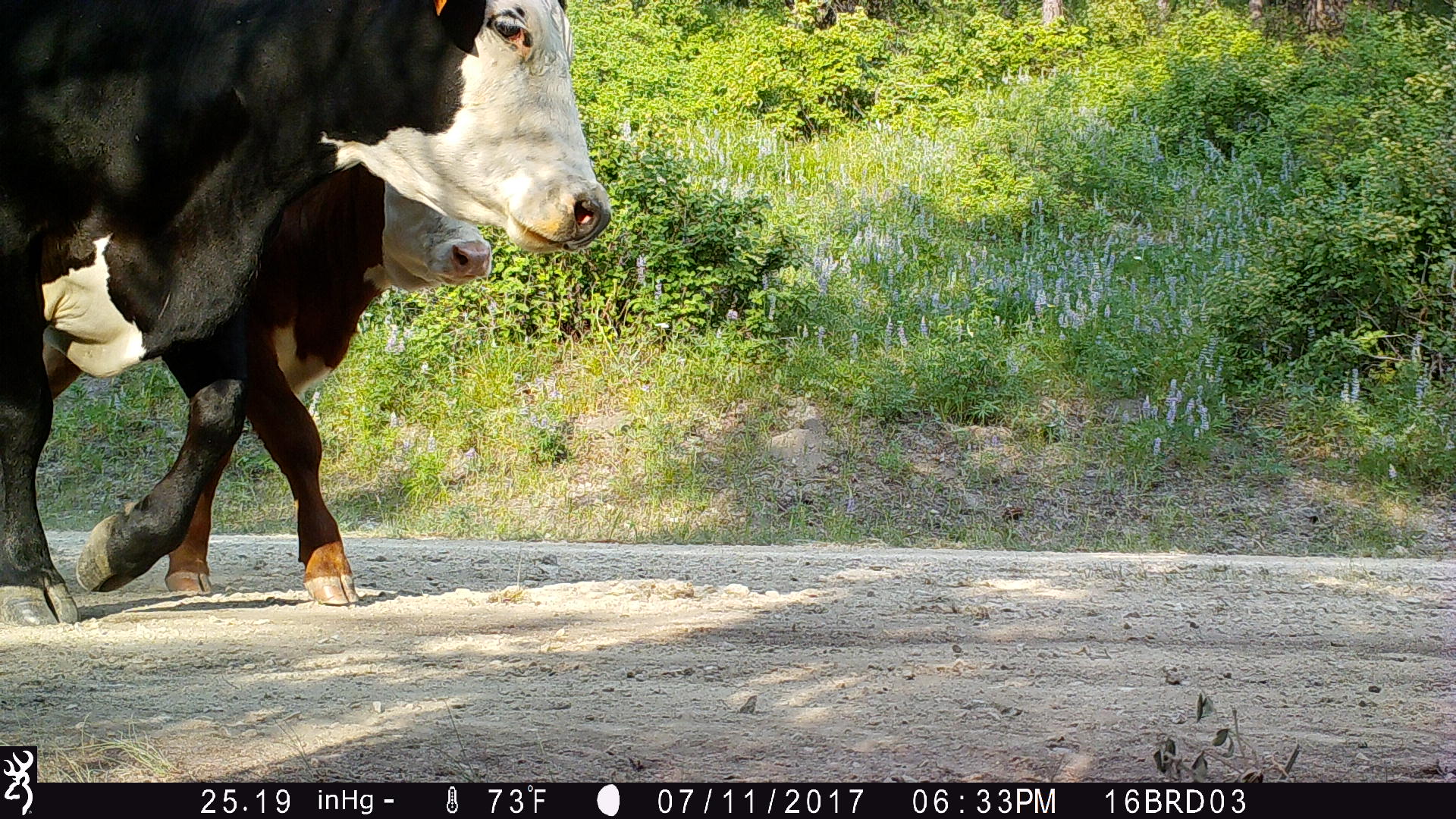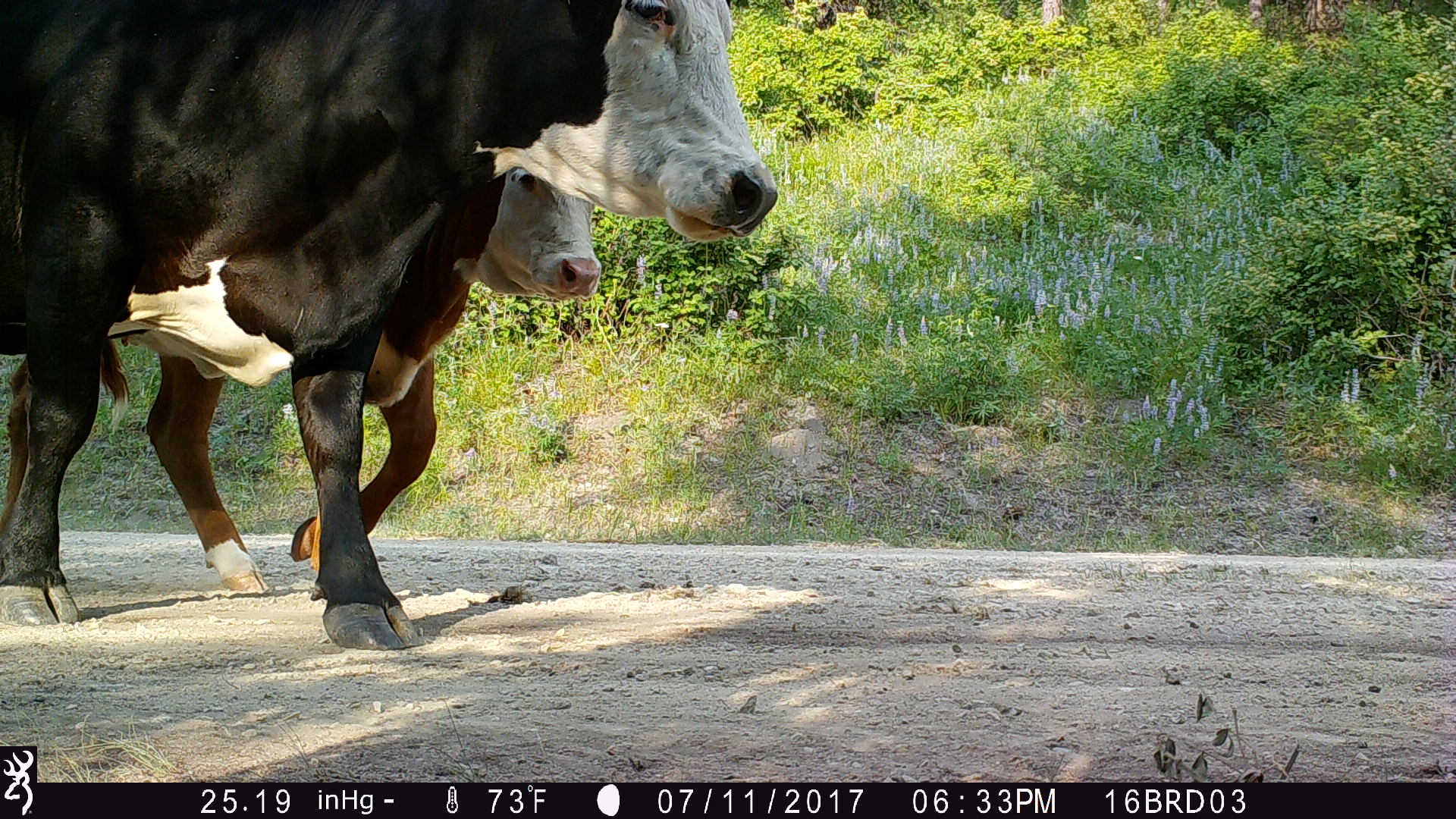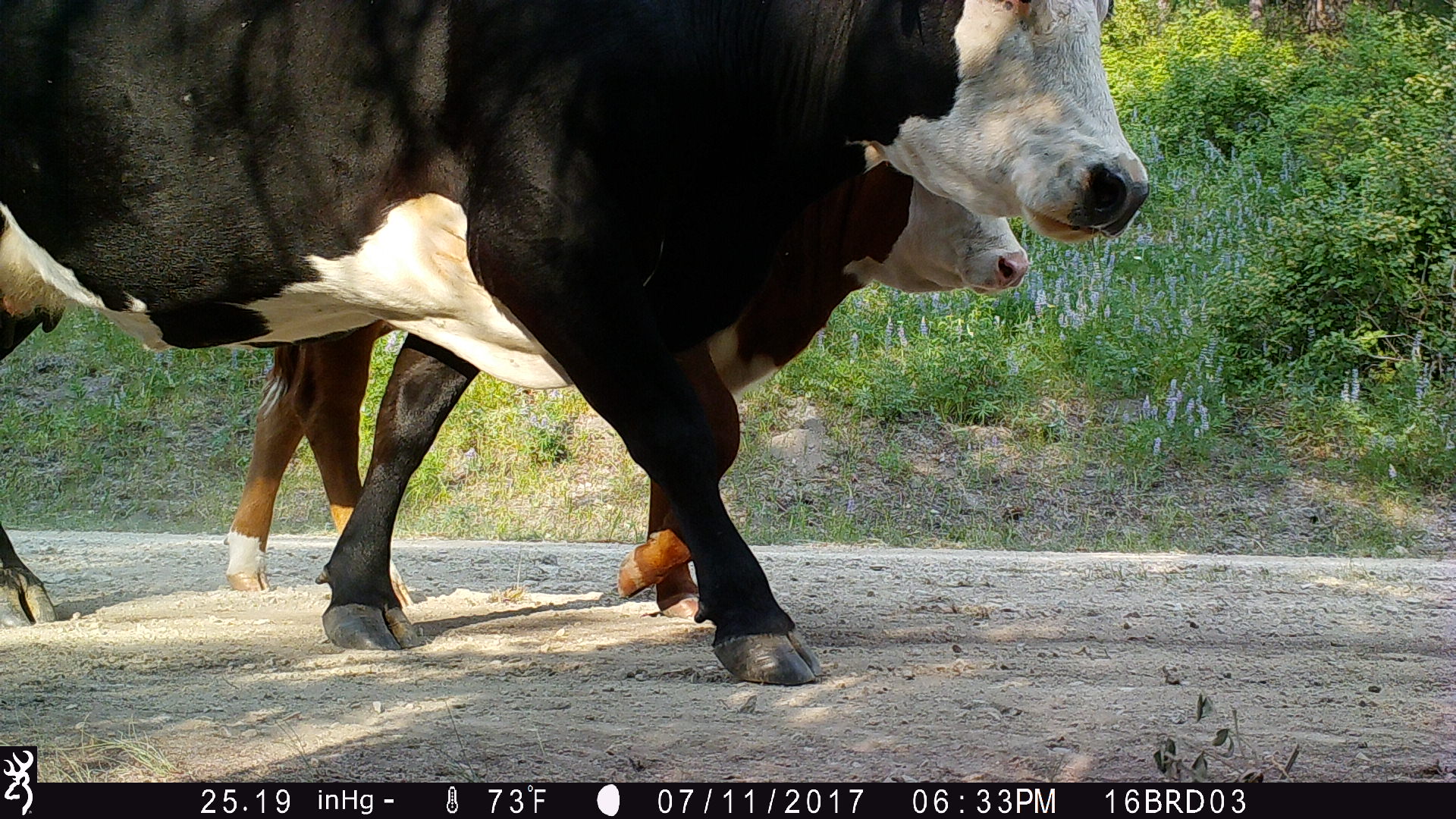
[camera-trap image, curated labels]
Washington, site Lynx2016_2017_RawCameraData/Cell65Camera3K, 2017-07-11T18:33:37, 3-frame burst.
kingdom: Animalia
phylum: Chordata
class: Mammalia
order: Artiodactyla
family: Bovidae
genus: Bos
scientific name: Bos taurus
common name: domestic cattle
Domestic cattle (Bos taurus). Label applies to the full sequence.